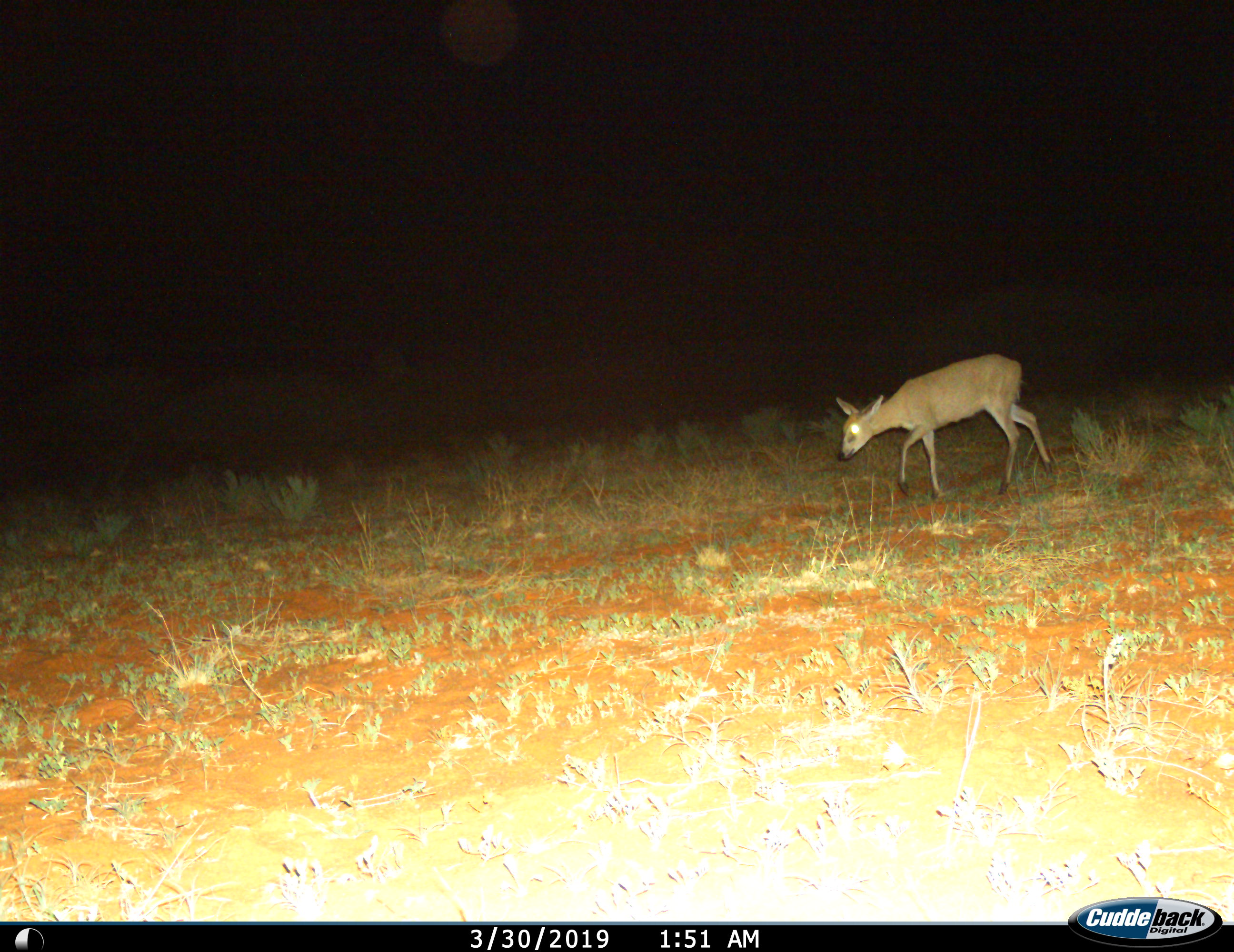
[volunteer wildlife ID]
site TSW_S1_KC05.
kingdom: Animalia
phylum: Chordata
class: Mammalia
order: Artiodactyla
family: Bovidae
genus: Sylvicapra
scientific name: Sylvicapra grimmia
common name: common duiker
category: duikercommongrey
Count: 1.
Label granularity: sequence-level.